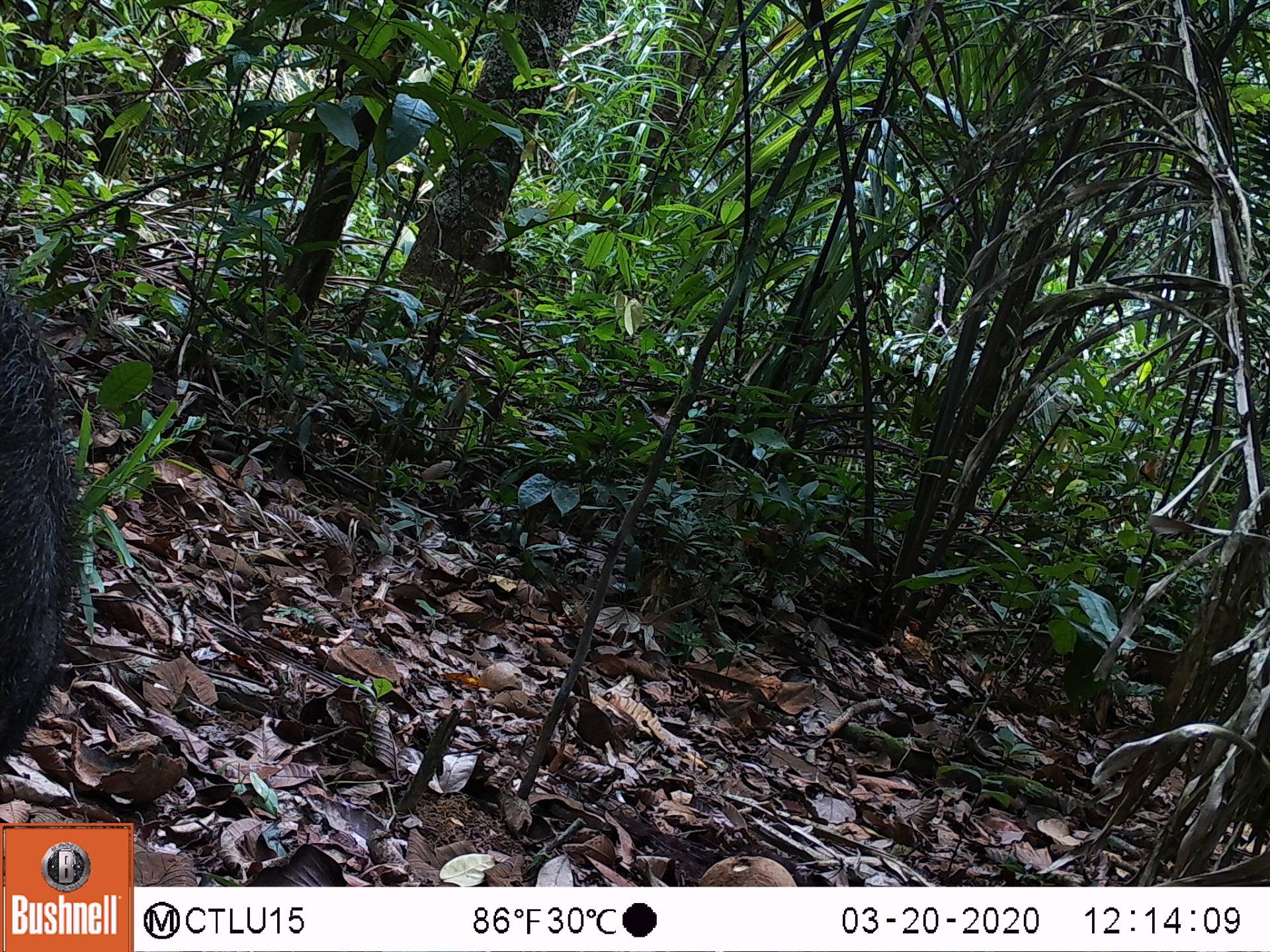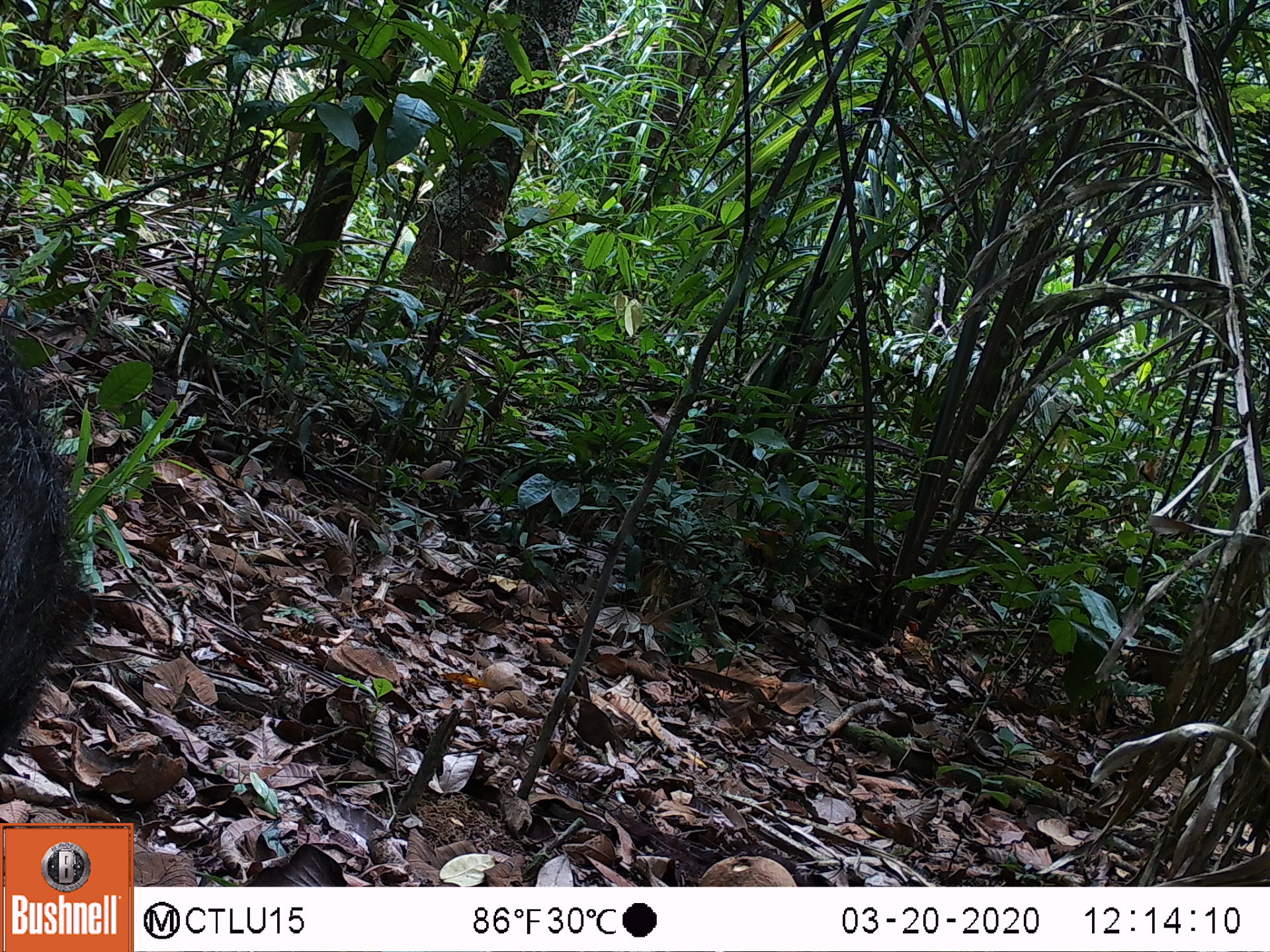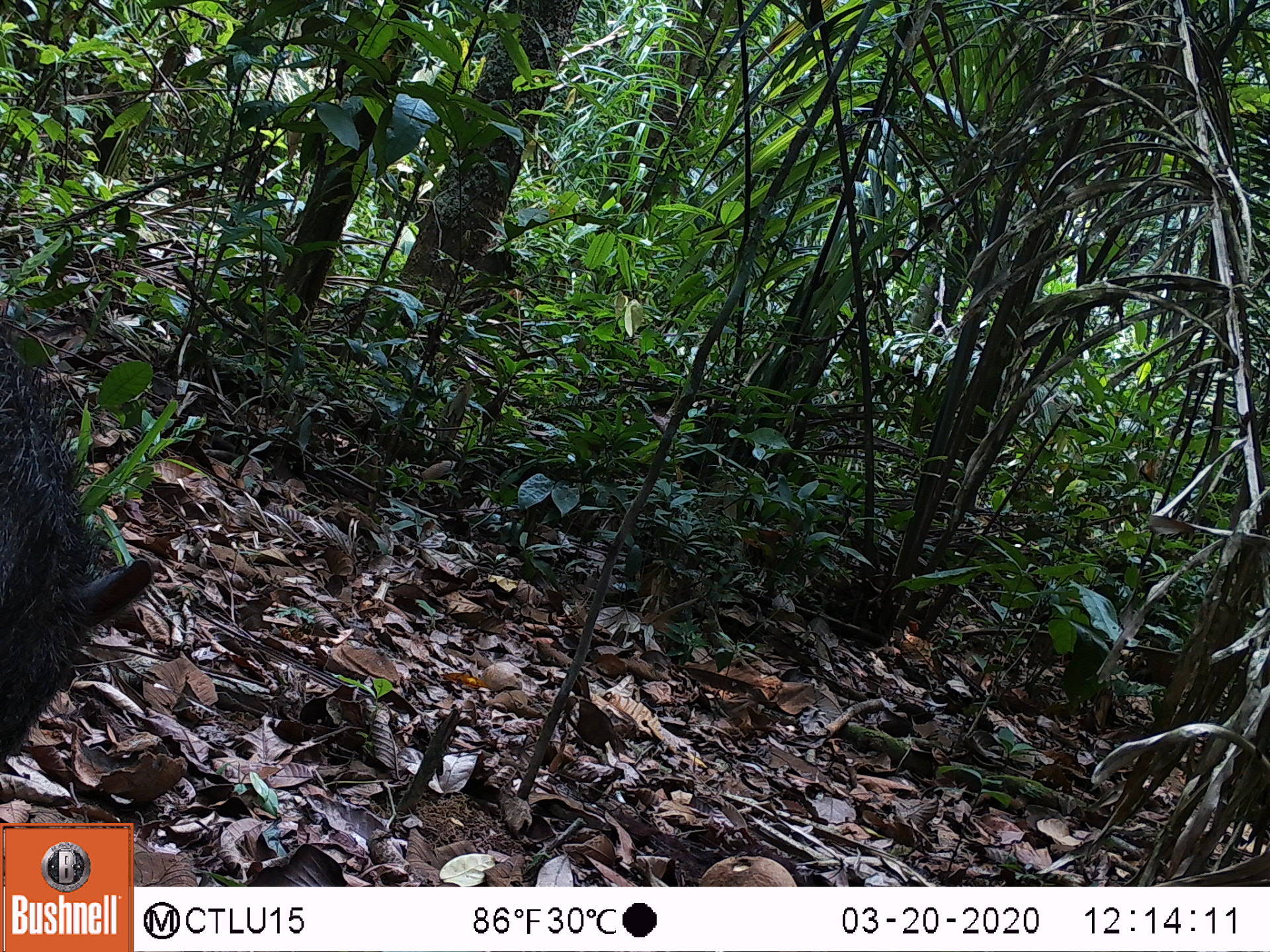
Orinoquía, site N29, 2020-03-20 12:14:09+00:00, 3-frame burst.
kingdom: Animalia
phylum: Chordata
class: Mammalia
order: Artiodactyla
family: Tayassuidae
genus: Pecari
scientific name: Pecari tajacu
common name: collared peccary